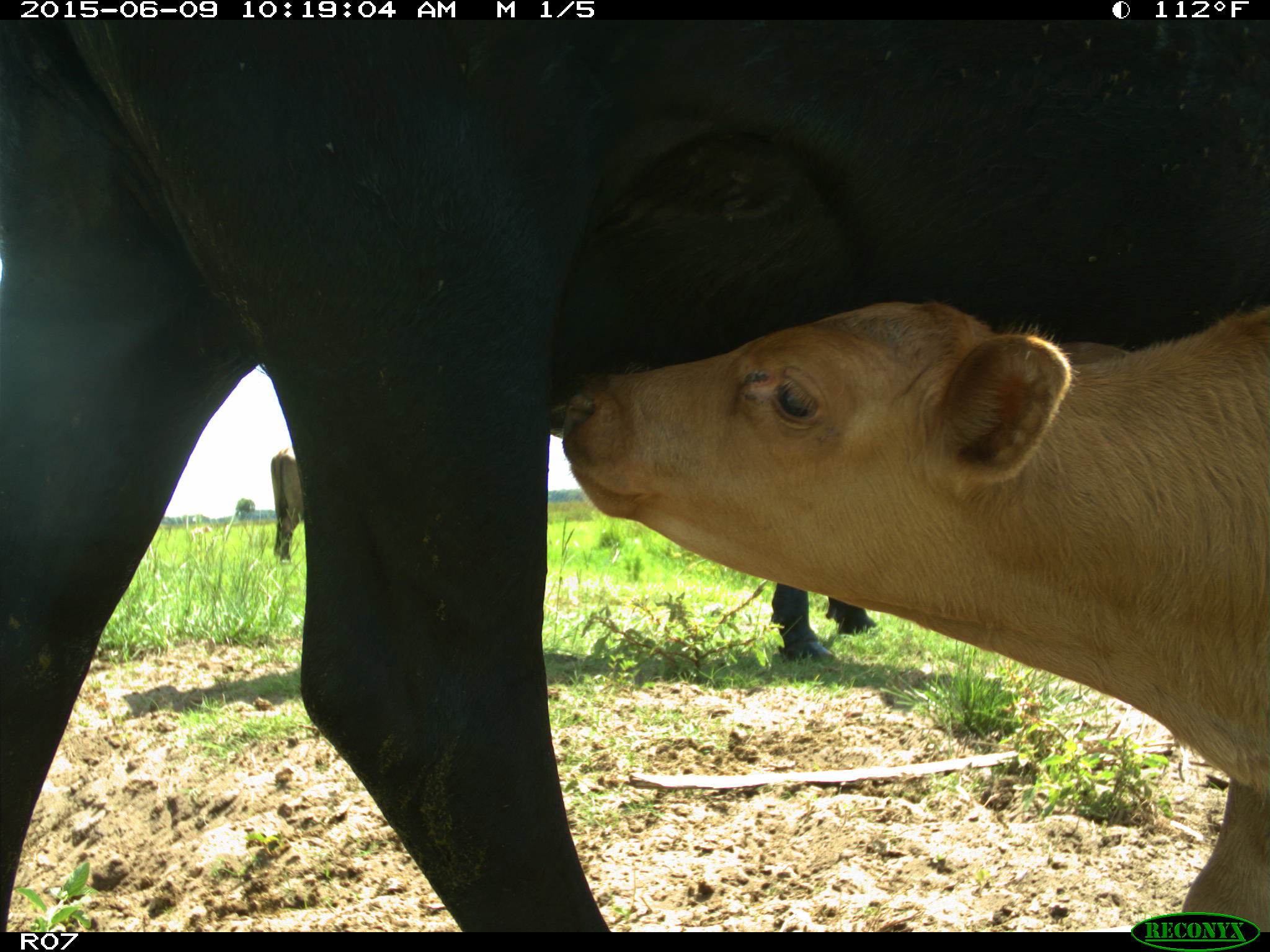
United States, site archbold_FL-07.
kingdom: Animalia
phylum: Chordata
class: Mammalia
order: Artiodactyla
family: Bovidae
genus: Bos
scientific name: Bos taurus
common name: domestic cow